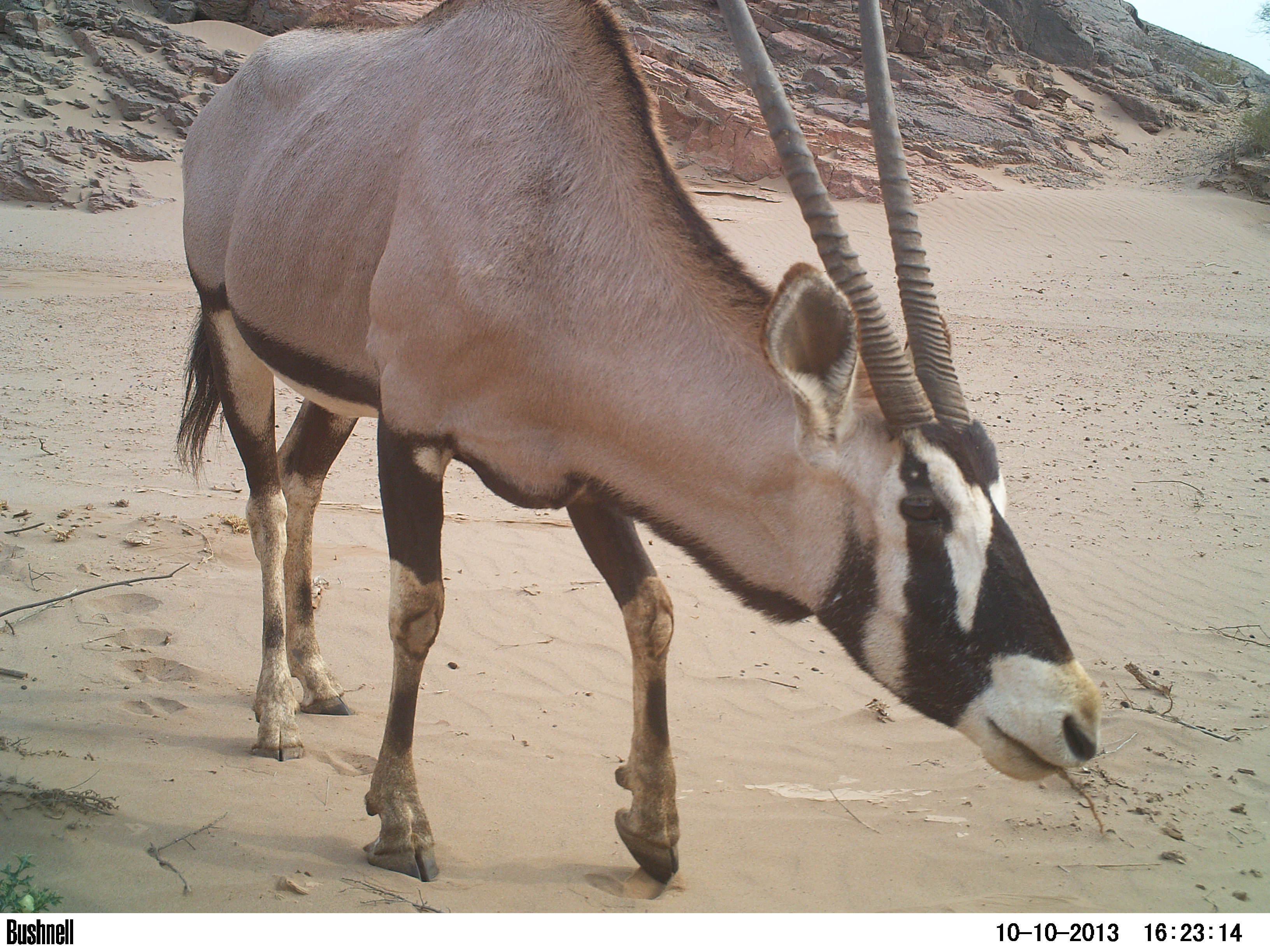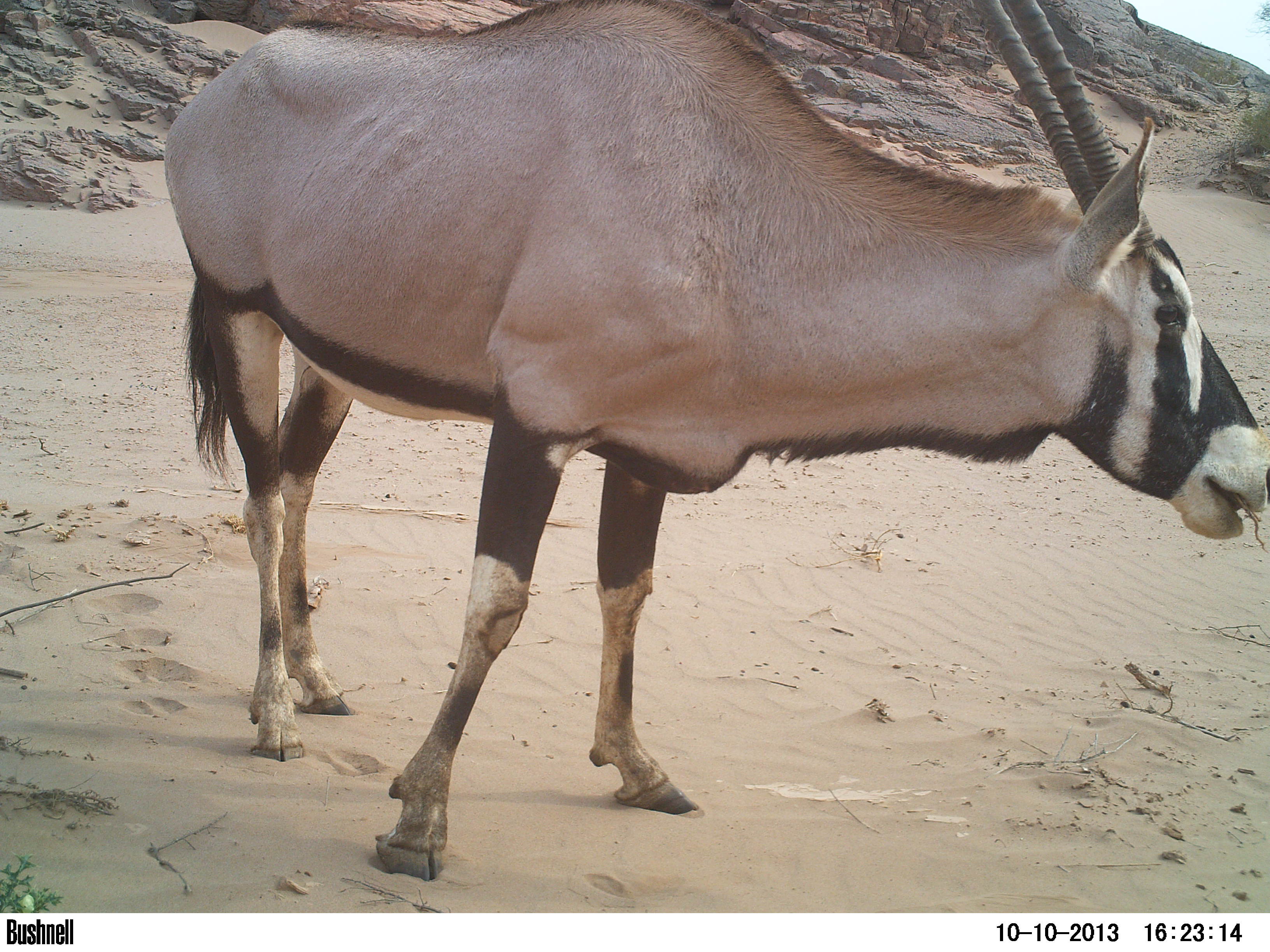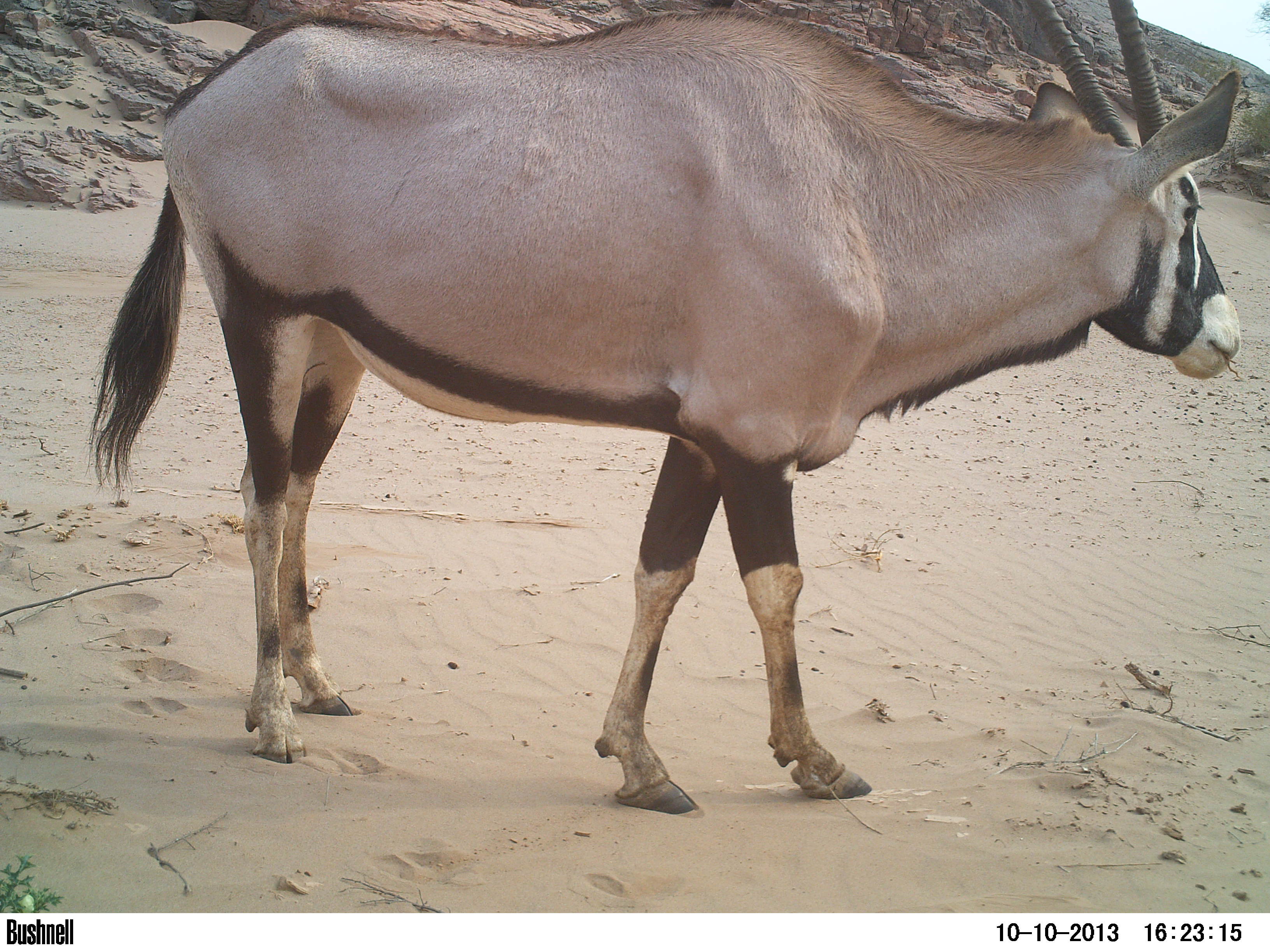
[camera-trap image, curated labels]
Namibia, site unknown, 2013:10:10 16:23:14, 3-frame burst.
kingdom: Animalia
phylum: Chordata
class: Mammalia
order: Artiodactyla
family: Bovidae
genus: Oryx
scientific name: Oryx gazella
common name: gemsbok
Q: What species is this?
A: Oryx gazella (gemsbok).